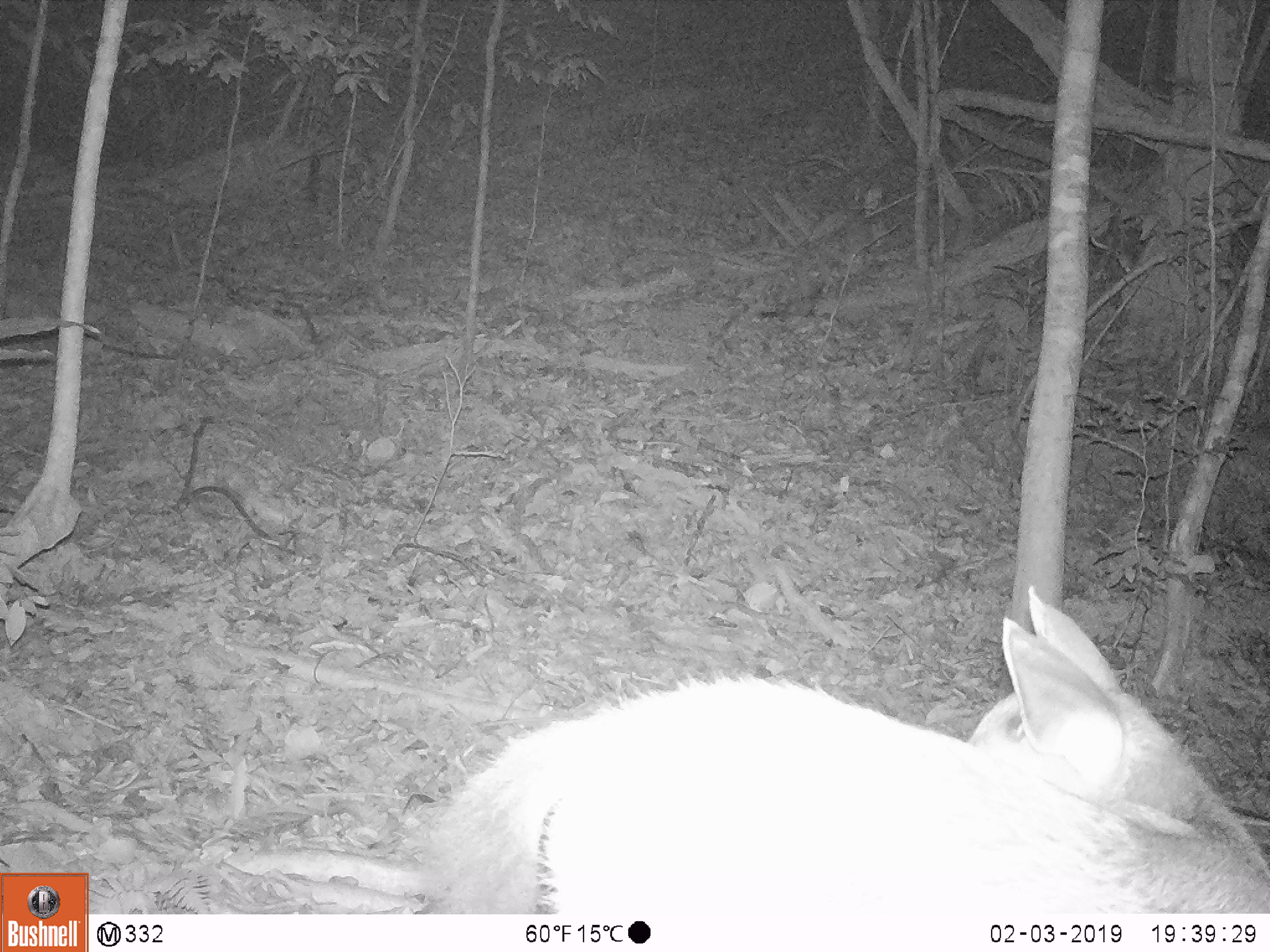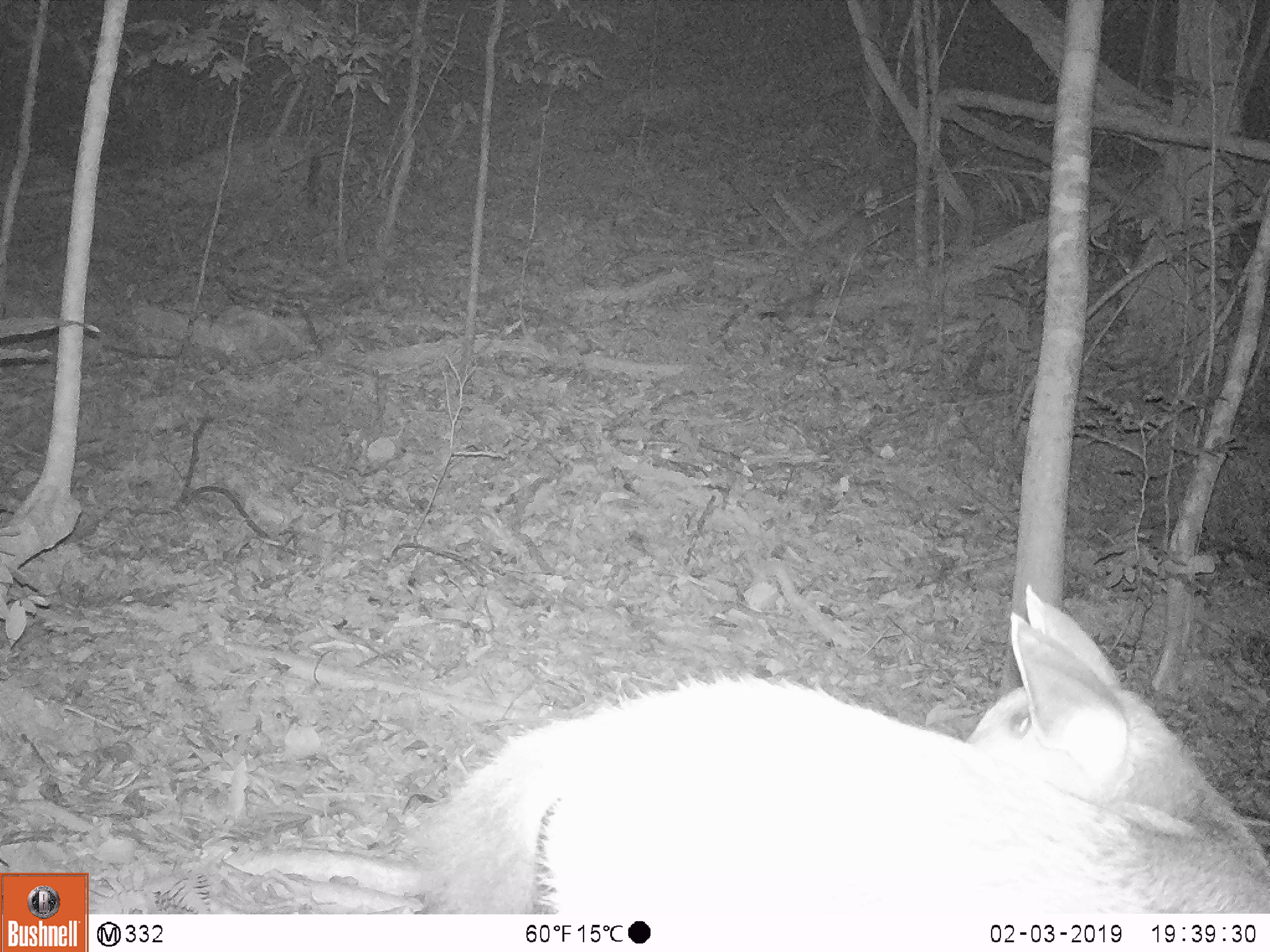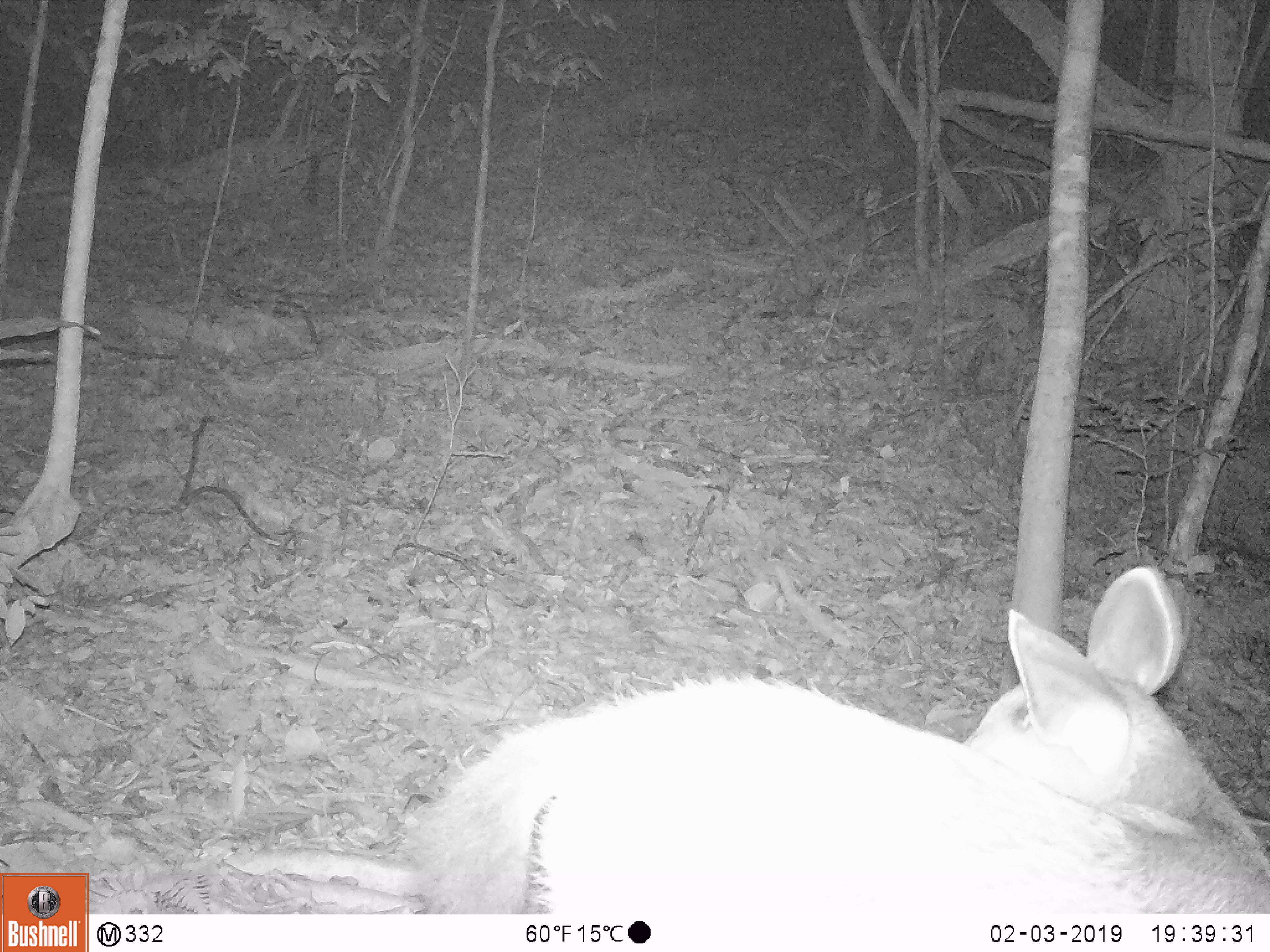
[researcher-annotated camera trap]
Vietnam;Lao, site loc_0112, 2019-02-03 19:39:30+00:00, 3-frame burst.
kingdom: Animalia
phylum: Chordata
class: Mammalia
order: Artiodactyla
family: Cervidae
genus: Rusa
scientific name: Rusa unicolor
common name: sambar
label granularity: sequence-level